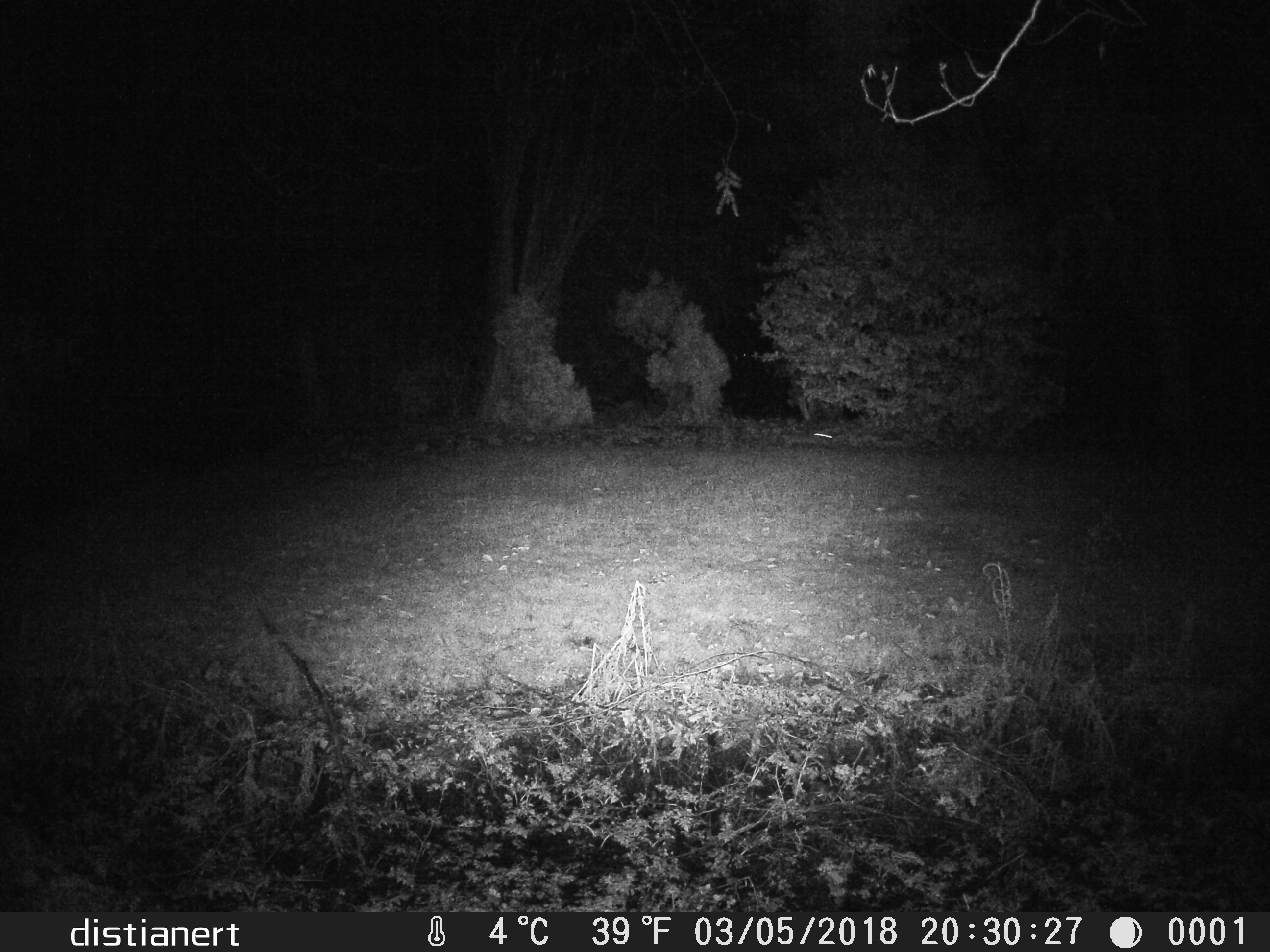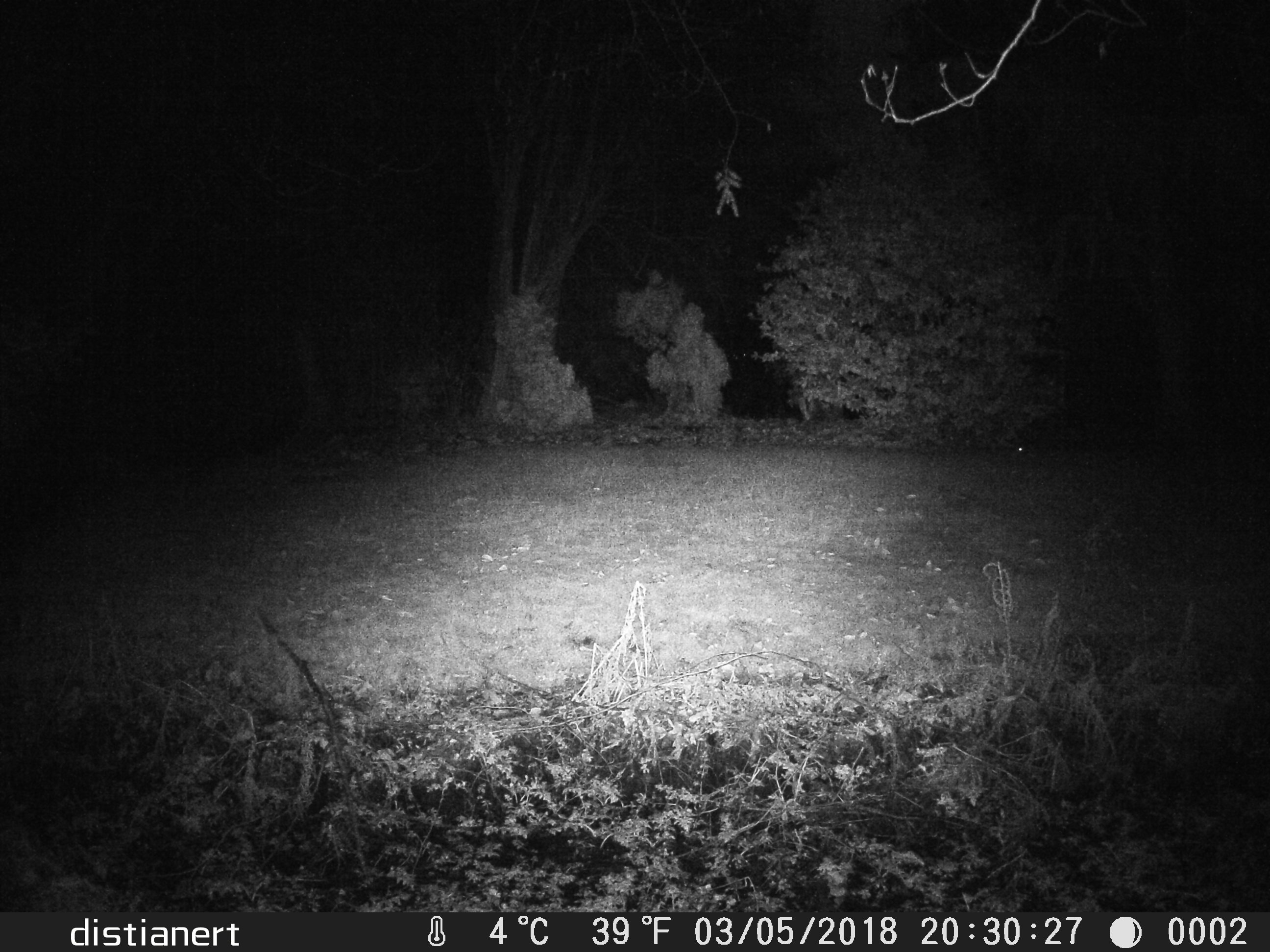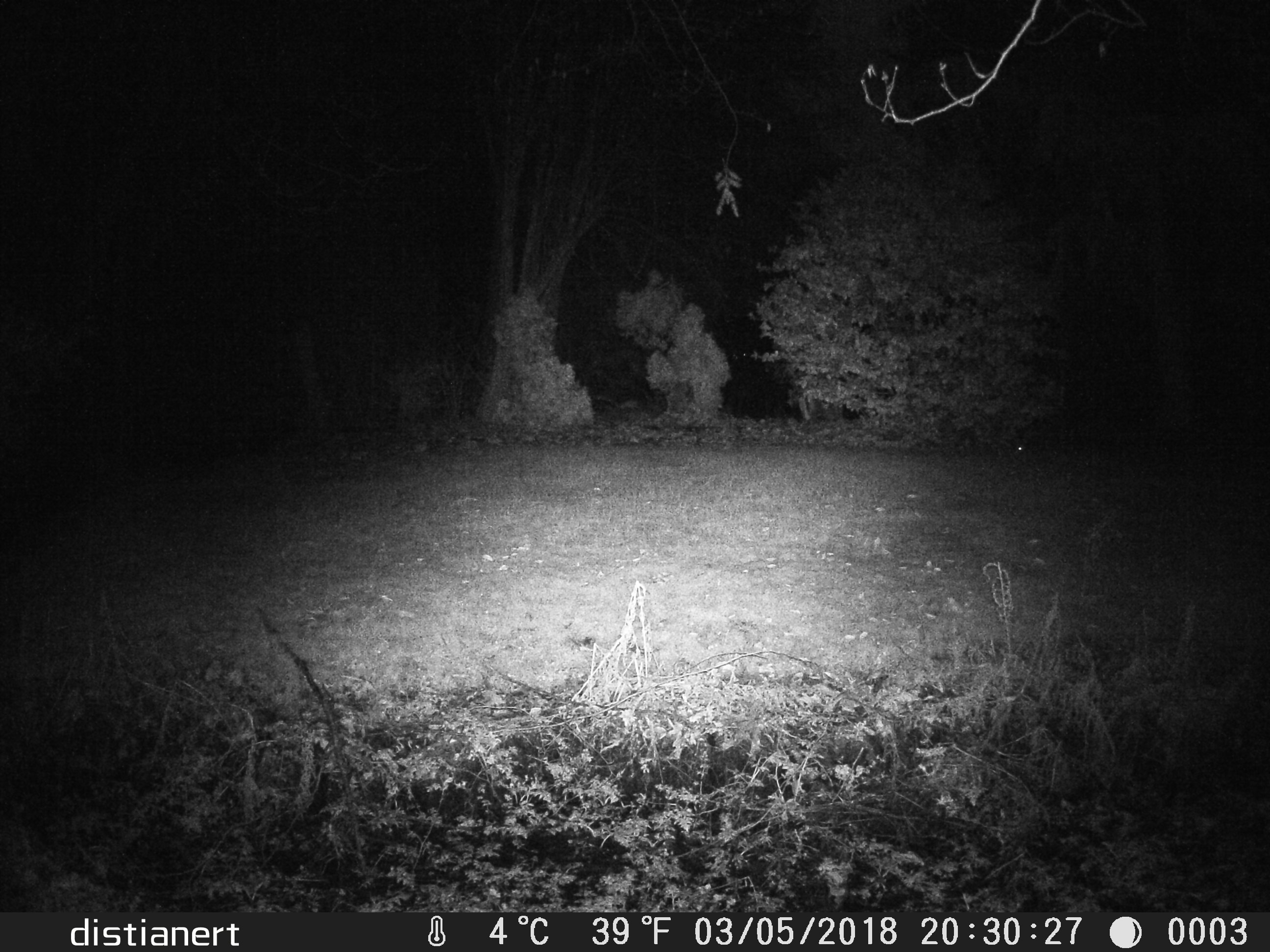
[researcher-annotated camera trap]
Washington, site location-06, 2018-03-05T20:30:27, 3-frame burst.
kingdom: Animalia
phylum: Chordata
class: Mammalia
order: Lagomorpha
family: Leporidae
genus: Sylvilagus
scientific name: Sylvilagus floridanus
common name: eastern cottontail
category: rabbit